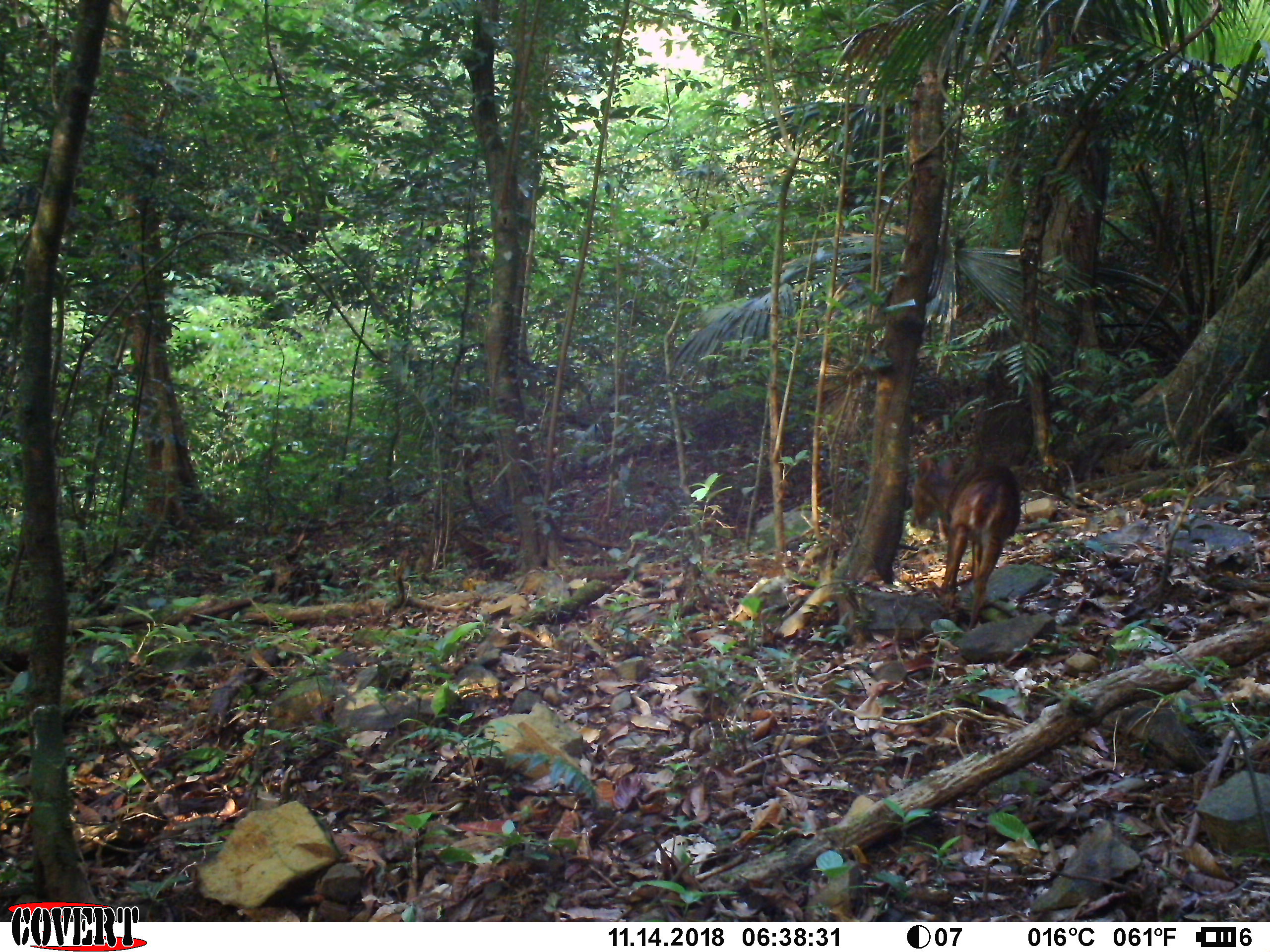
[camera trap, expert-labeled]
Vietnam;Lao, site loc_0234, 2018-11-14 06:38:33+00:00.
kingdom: Animalia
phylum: Chordata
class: Mammalia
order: Artiodactyla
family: Cervidae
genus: Muntiacus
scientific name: Muntiacus vuquangensis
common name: large-antlered muntjac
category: large antlered muntjac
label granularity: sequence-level